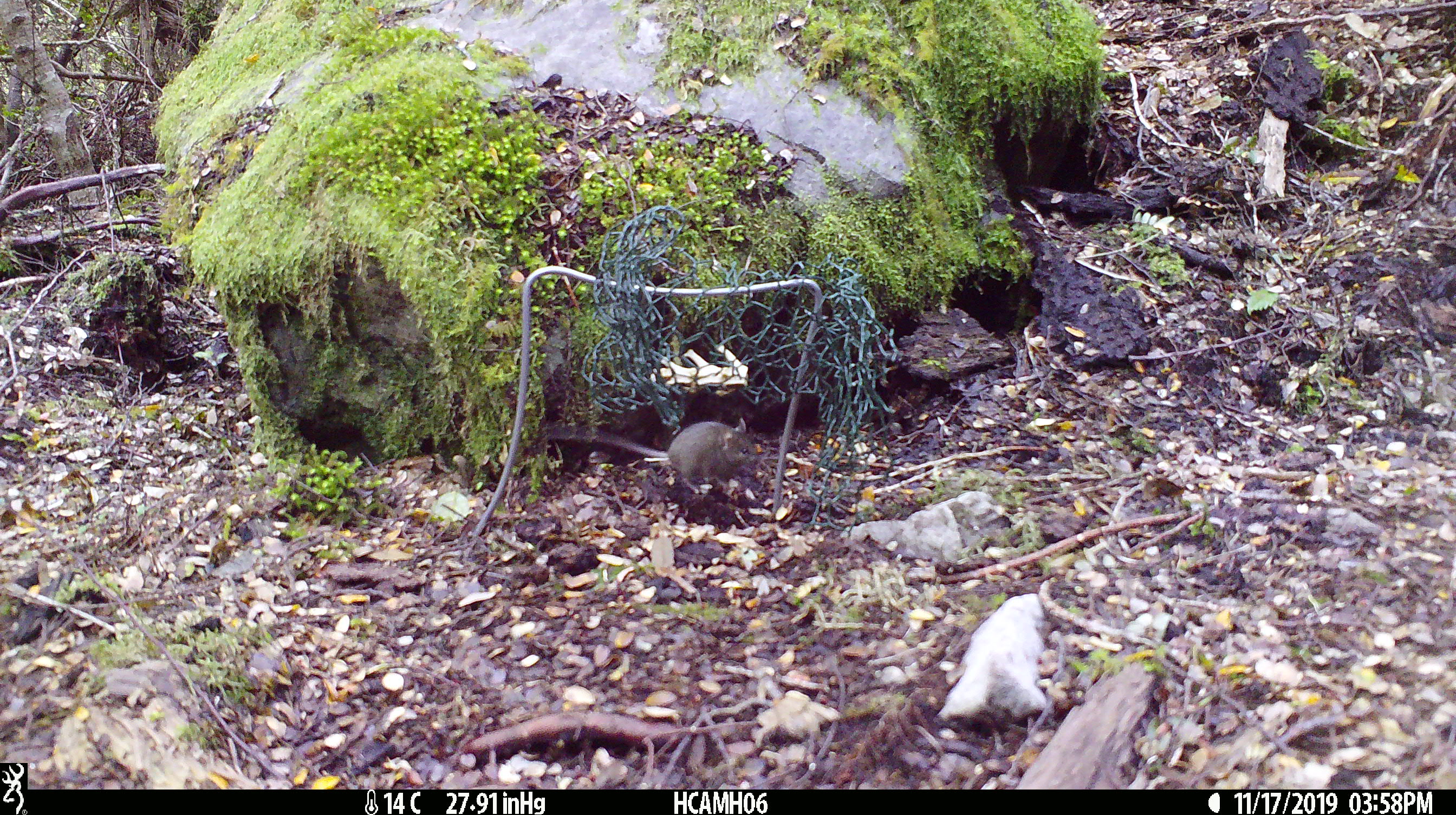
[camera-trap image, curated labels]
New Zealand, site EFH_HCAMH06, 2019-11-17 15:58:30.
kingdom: Animalia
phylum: Chordata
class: Mammalia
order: Rodentia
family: Muridae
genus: Mus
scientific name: Mus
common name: mouse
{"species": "mouse (Mus)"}